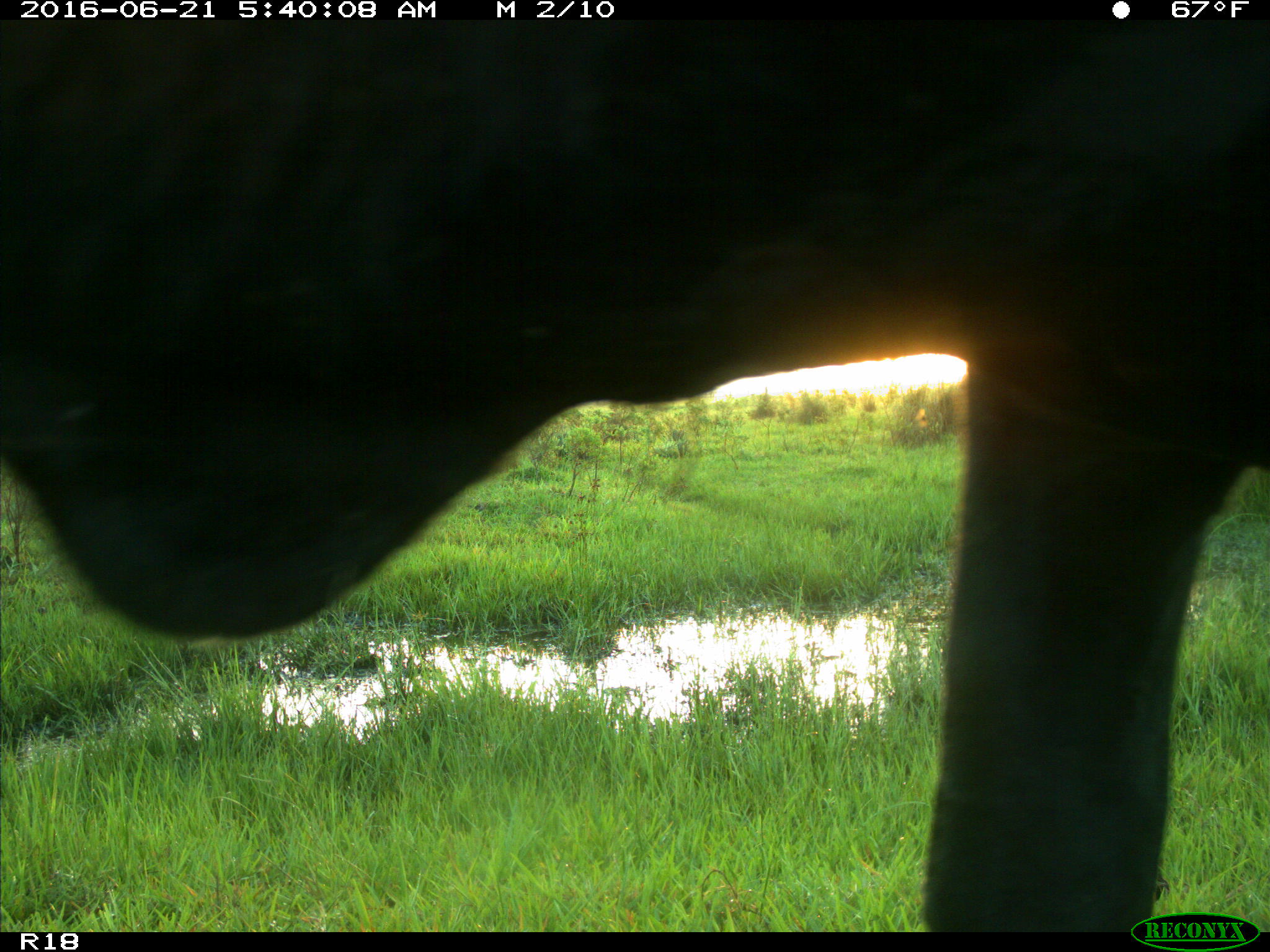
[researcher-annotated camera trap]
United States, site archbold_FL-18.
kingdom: Animalia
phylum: Chordata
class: Mammalia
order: Artiodactyla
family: Bovidae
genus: Bos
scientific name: Bos taurus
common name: domestic cow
Bos taurus (domestic cow).